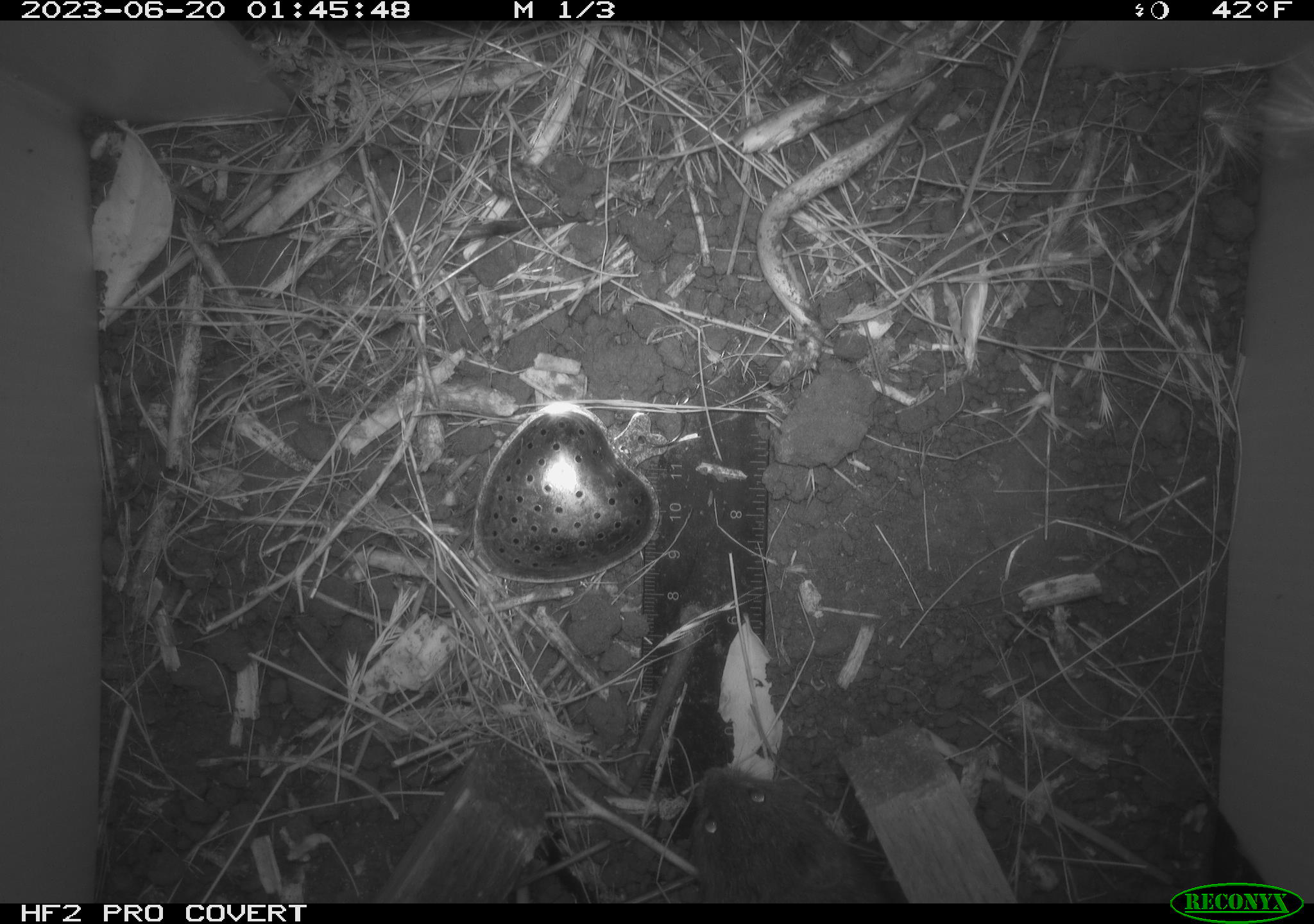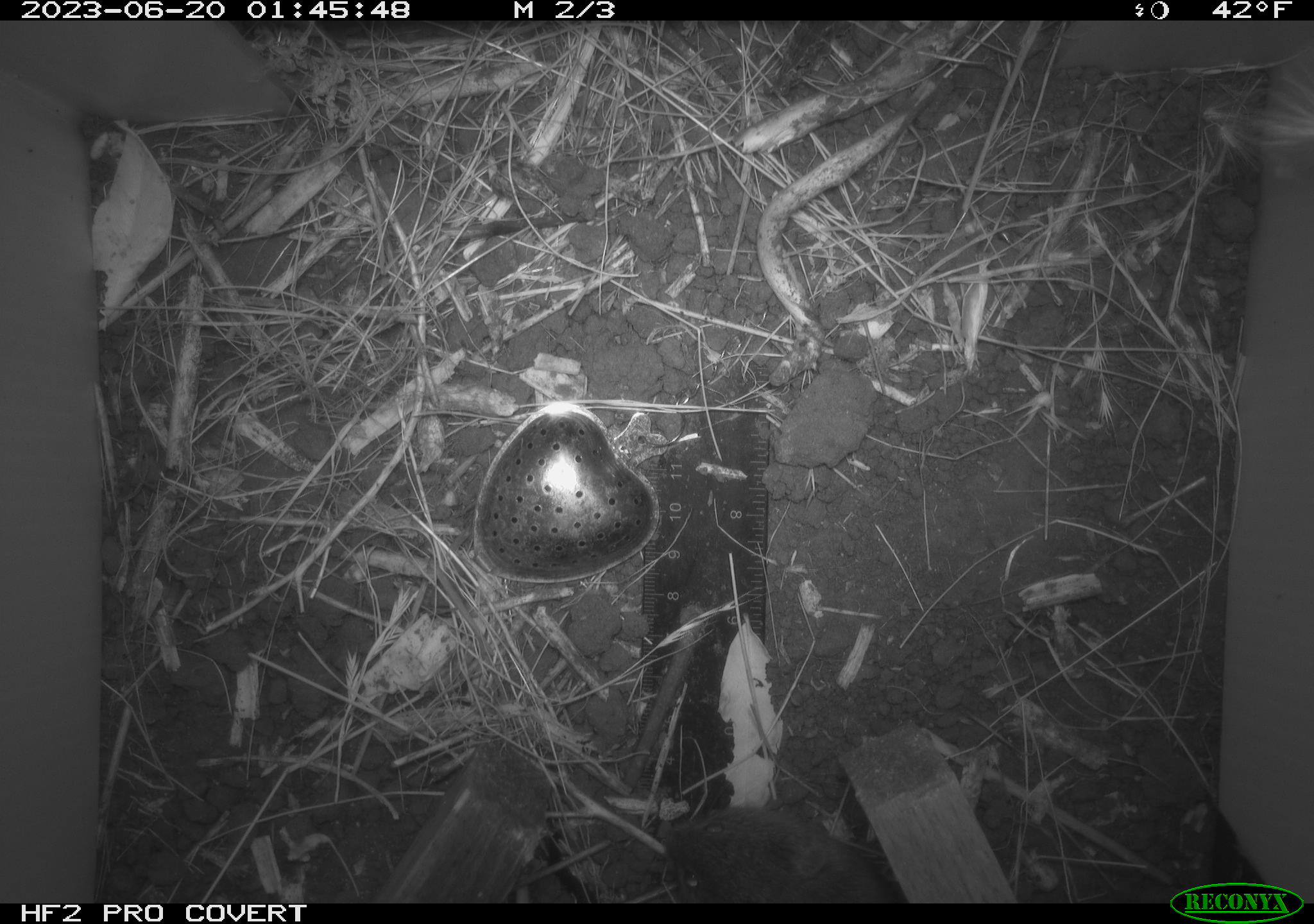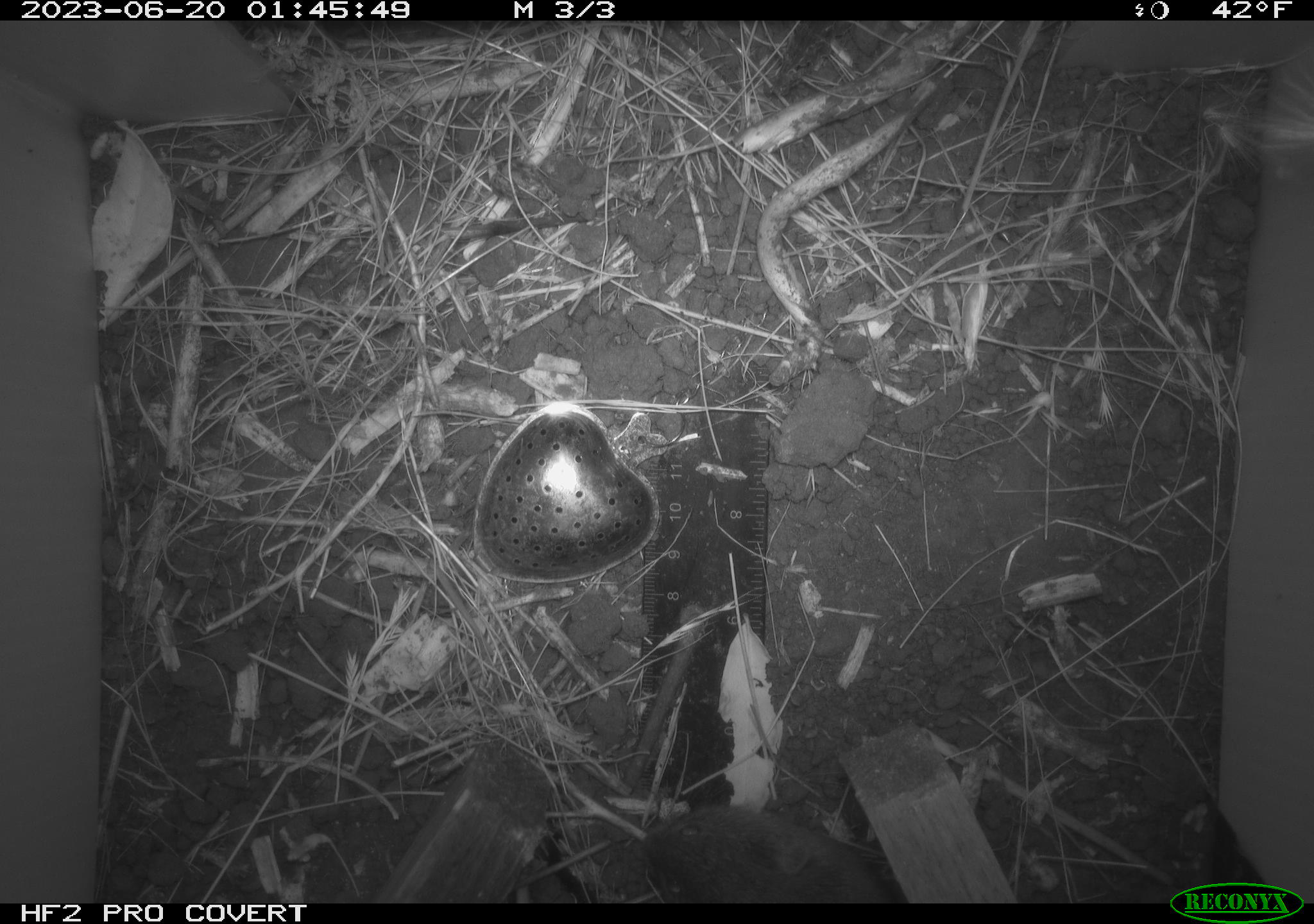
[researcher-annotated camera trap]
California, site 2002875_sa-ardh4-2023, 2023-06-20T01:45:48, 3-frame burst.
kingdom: Animalia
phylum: Chordata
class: Mammalia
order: Rodentia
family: Cricetidae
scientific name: Arvicolinae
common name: voles, lemmings, and muskrats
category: arvicolinae subfamily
Arvicolinae subfamily (voles, lemmings, and muskrats) (Arvicolinae).